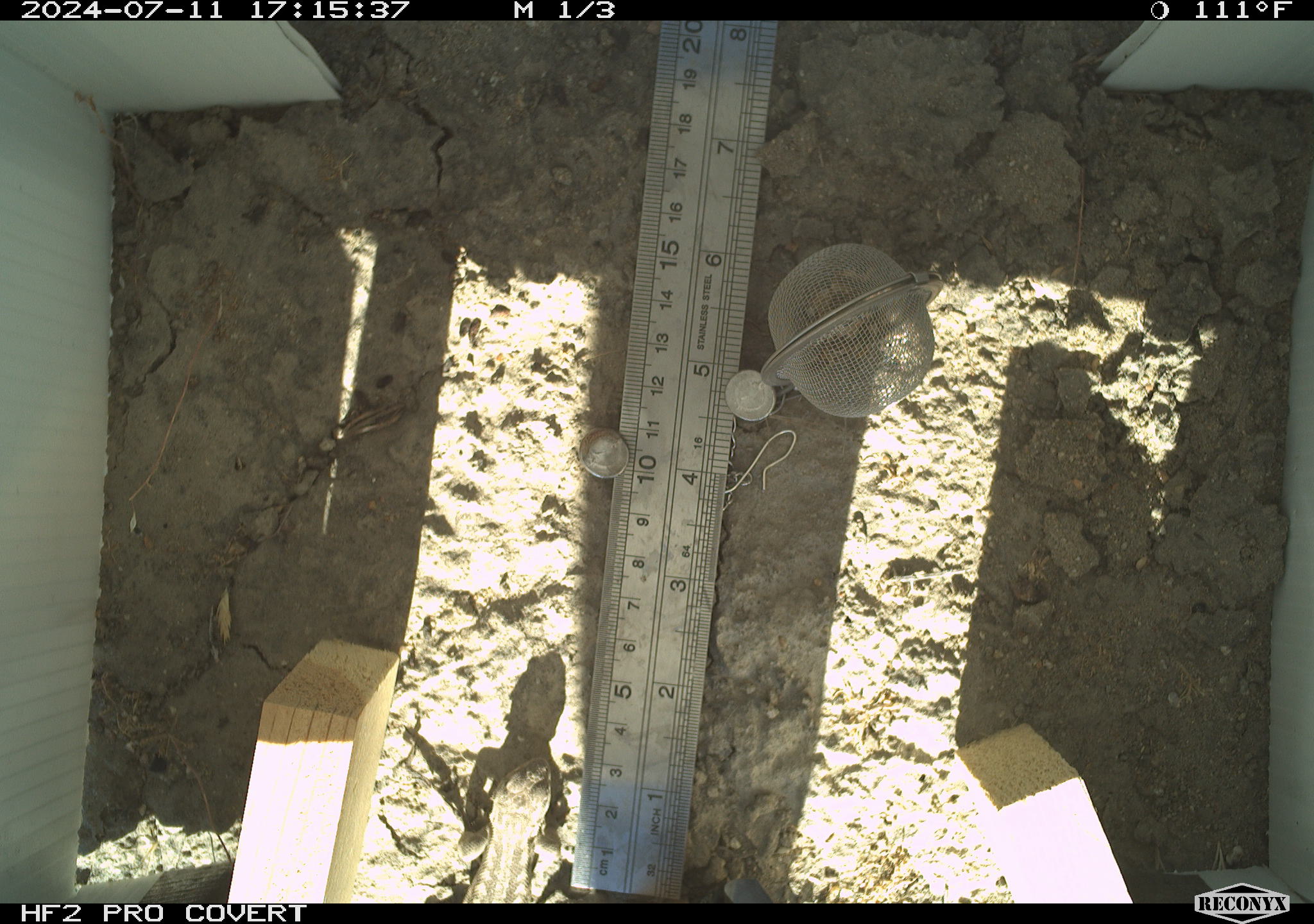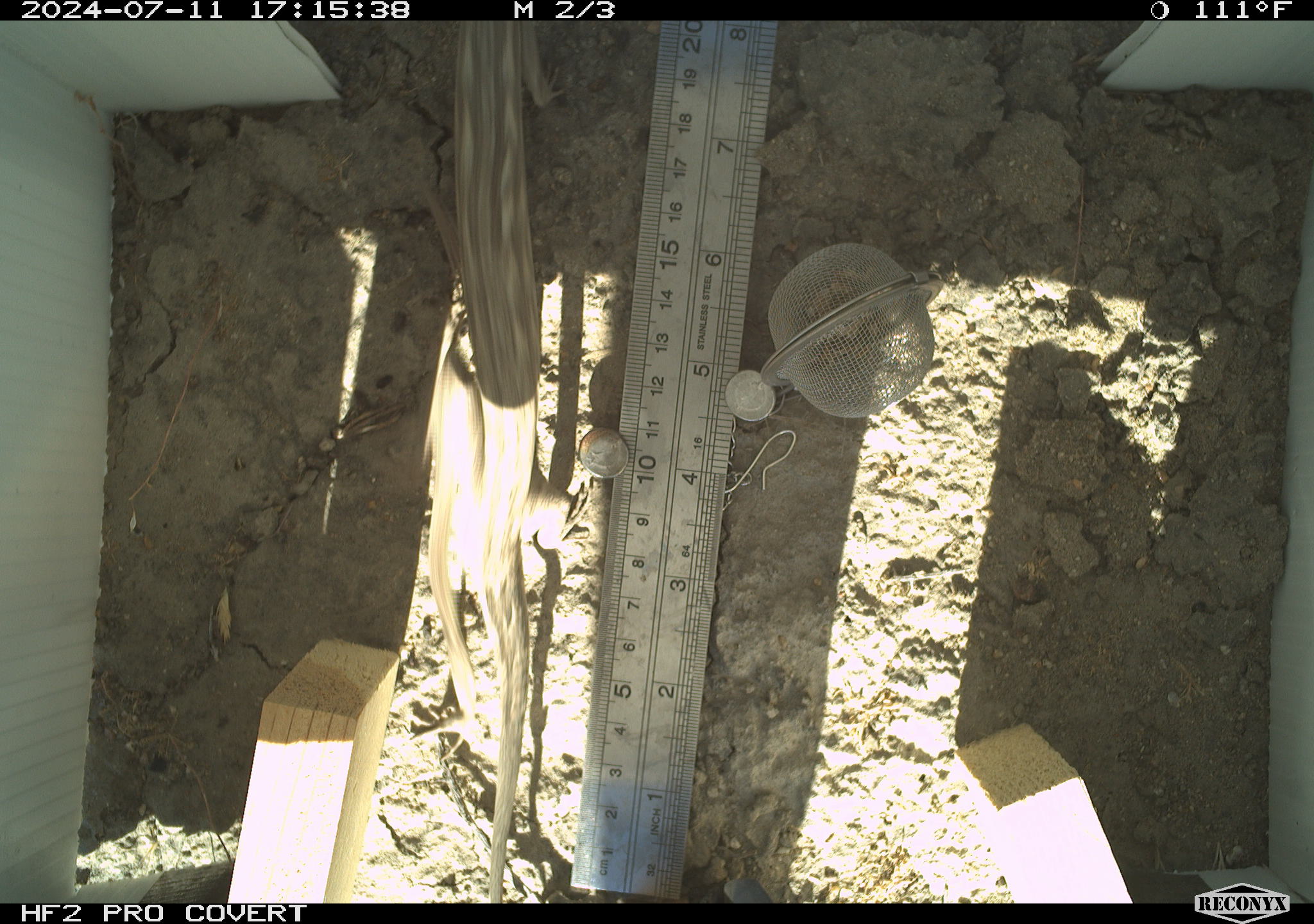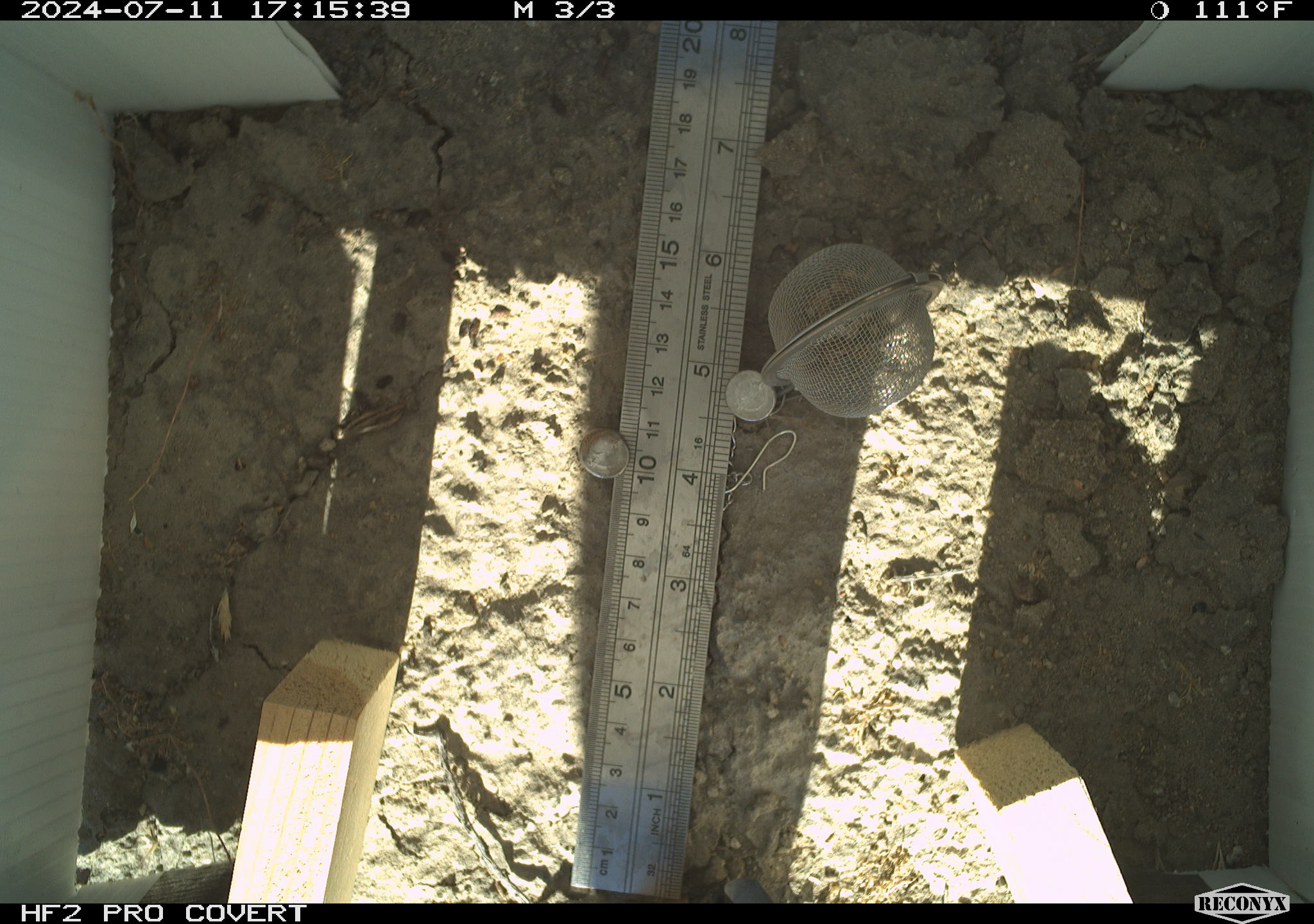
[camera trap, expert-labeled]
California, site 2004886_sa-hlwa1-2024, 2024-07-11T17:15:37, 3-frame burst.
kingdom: Animalia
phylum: Chordata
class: Reptilia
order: Squamata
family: Phrynosomatidae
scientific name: Phrynosomatidae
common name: phrynosomatid lizards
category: phrynosomatidae family